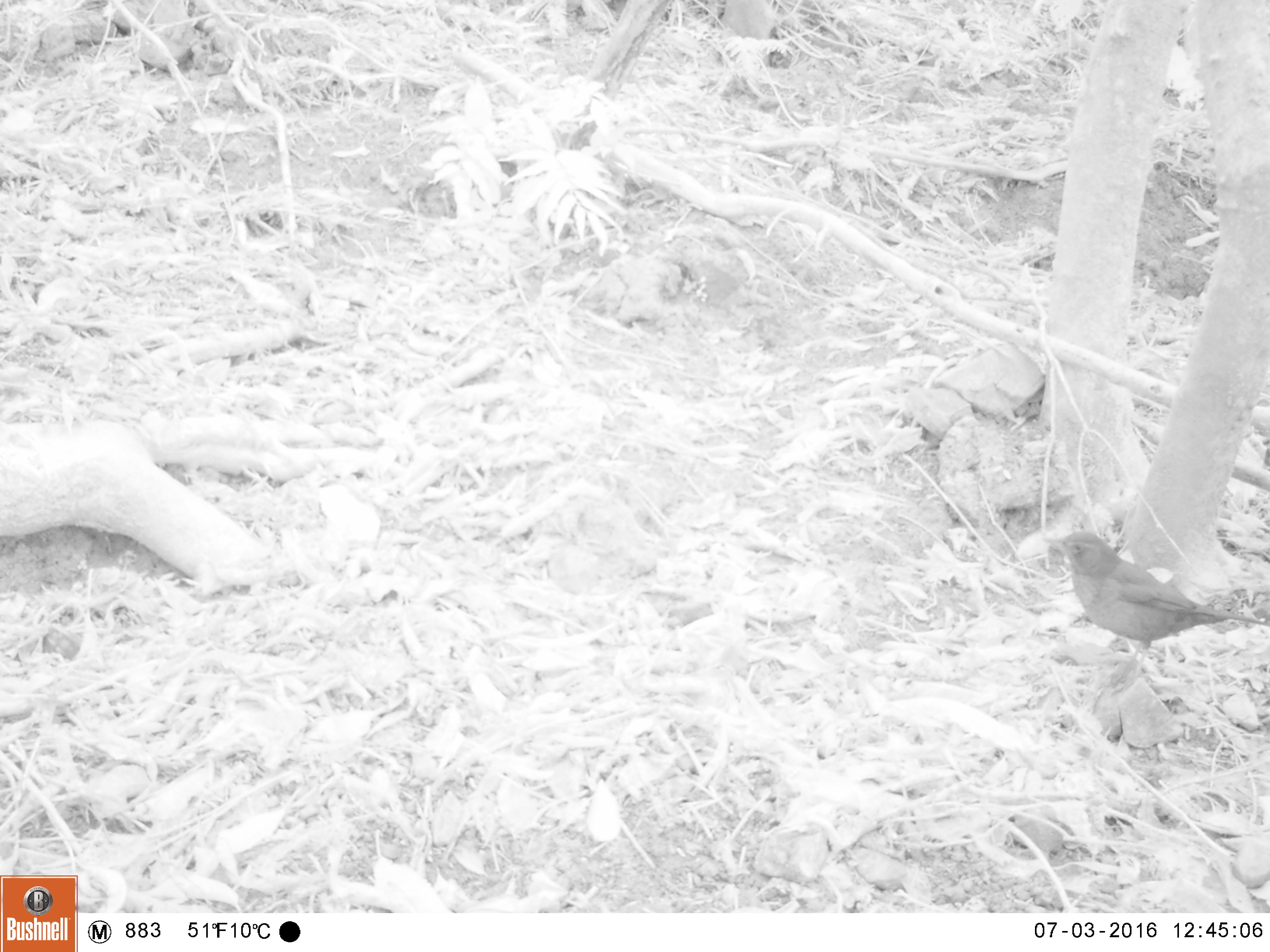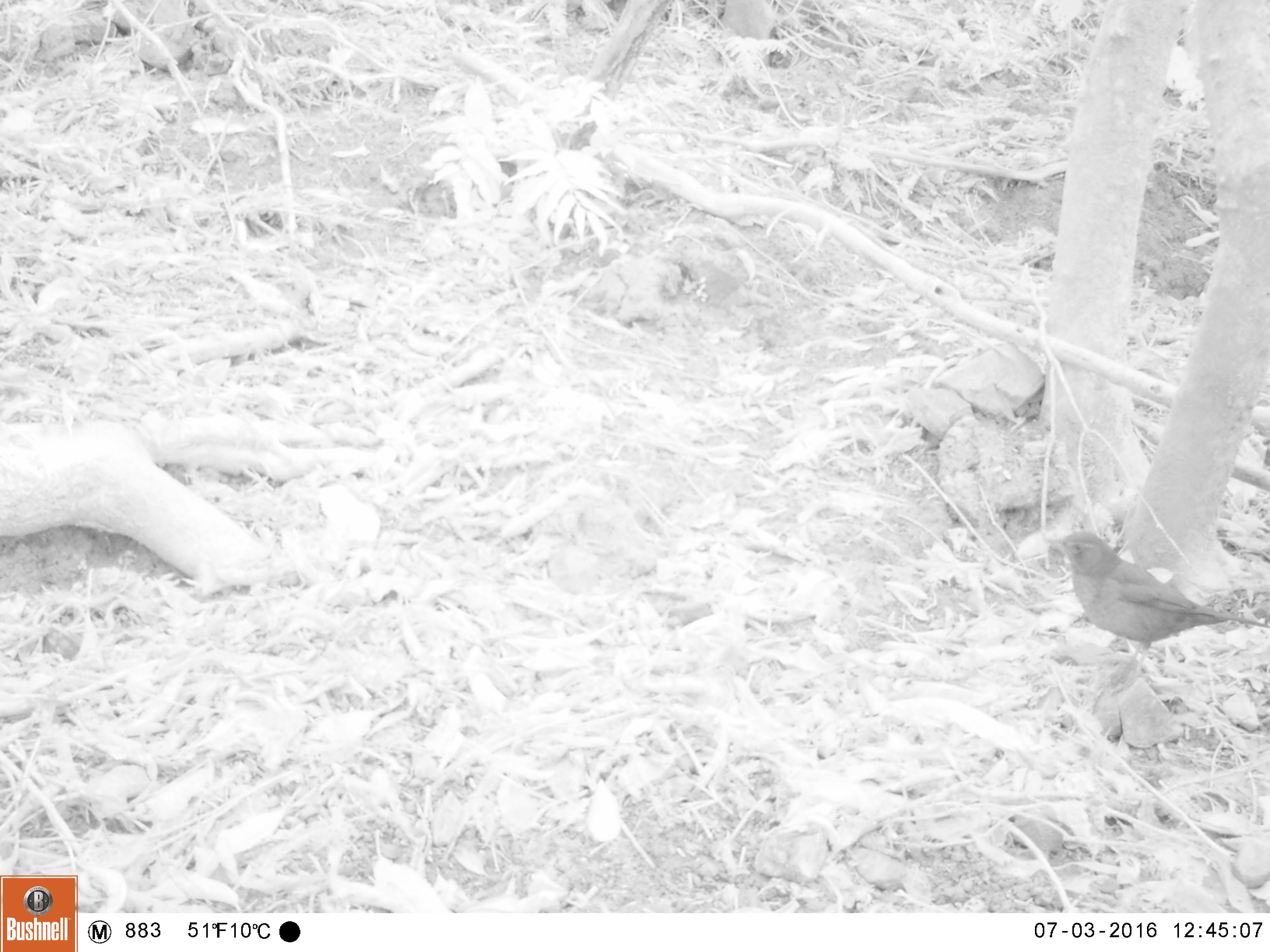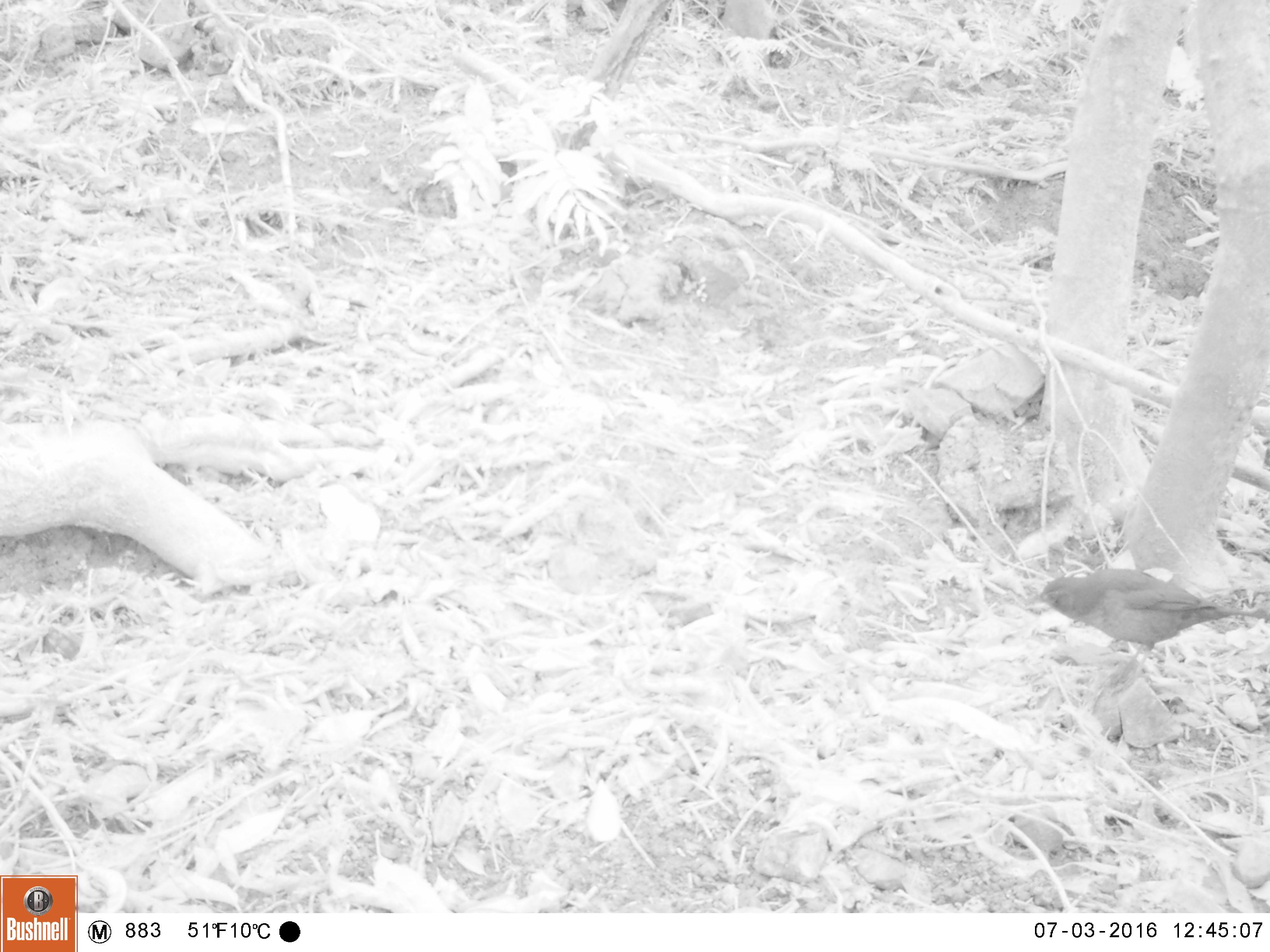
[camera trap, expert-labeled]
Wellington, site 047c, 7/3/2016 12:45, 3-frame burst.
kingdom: Animalia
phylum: Chordata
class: Aves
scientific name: Aves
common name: bird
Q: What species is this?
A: Bird (Aves).